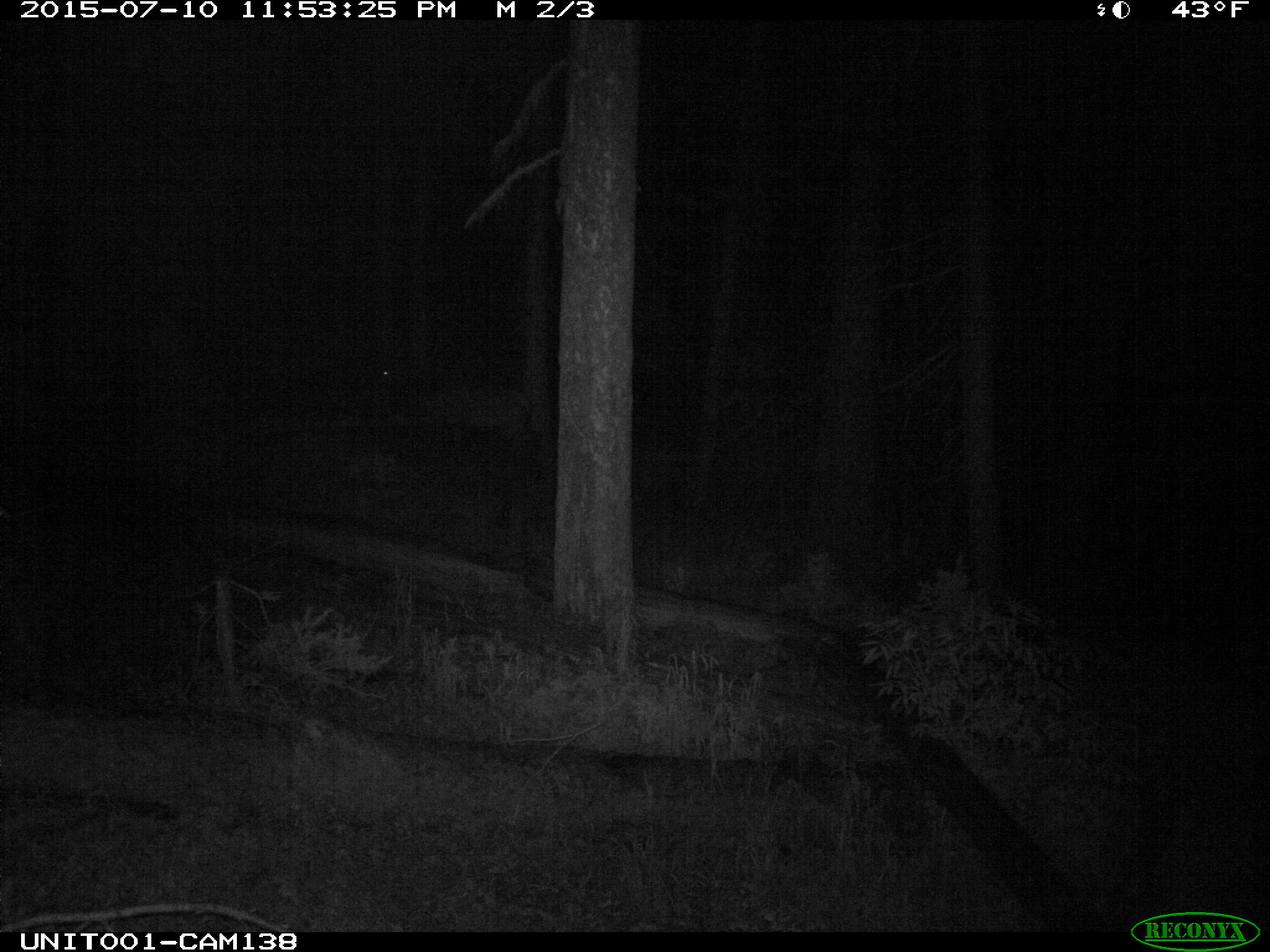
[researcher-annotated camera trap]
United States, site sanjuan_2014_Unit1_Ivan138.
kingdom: Animalia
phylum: Chordata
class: Mammalia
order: Artiodactyla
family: Cervidae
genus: Cervus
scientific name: Cervus elaphus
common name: red deer